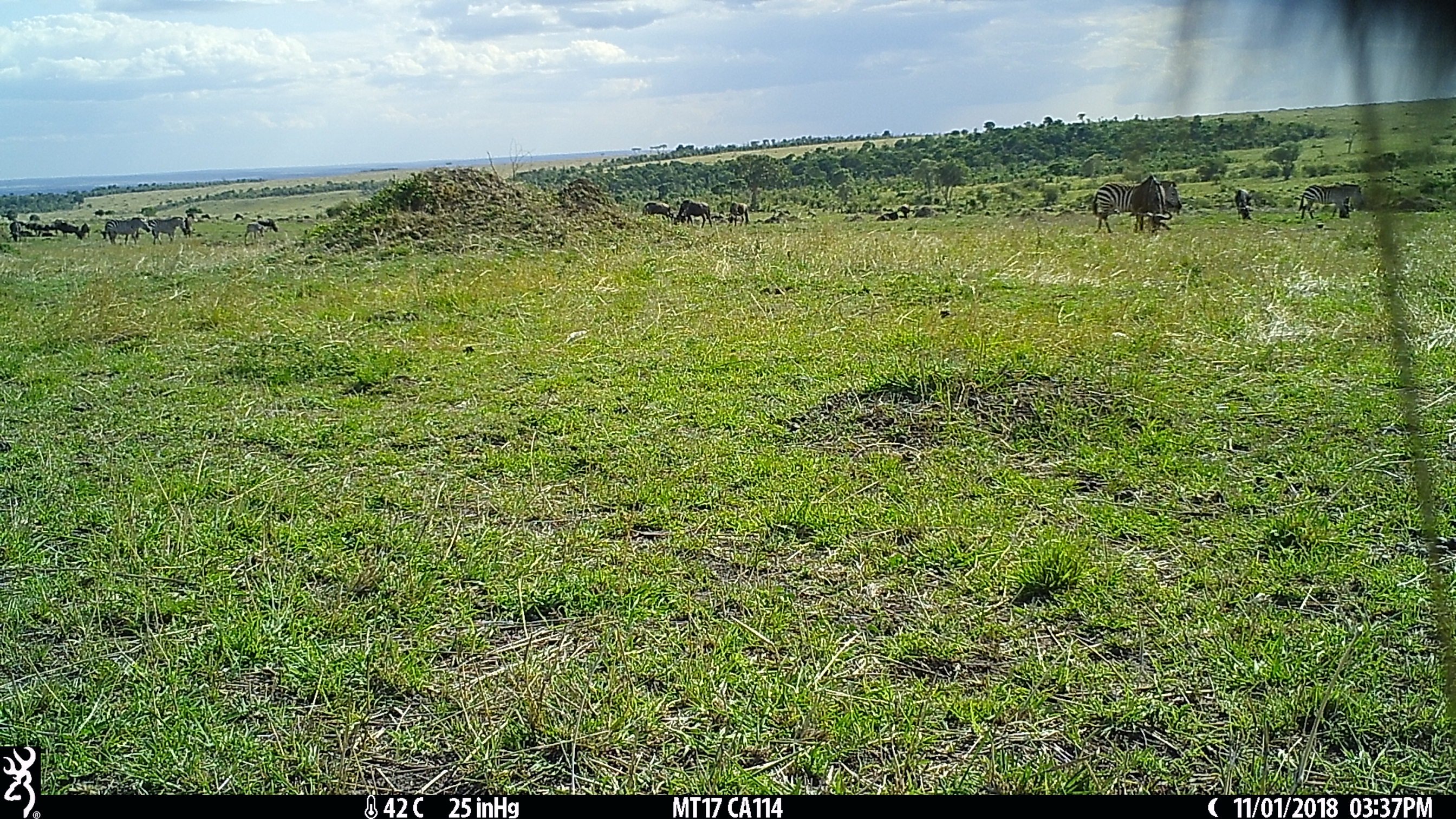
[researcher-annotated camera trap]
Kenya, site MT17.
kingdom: Animalia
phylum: Chordata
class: Mammalia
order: Perissodactyla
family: Equidae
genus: Equus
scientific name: Equus quagga burchellii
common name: burchell's zebra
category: zebra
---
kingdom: Animalia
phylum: Chordata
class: Mammalia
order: Artiodactyla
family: Bovidae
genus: Connochaetes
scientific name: Connochaetes taurinus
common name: blue wildebeest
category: wildebeest